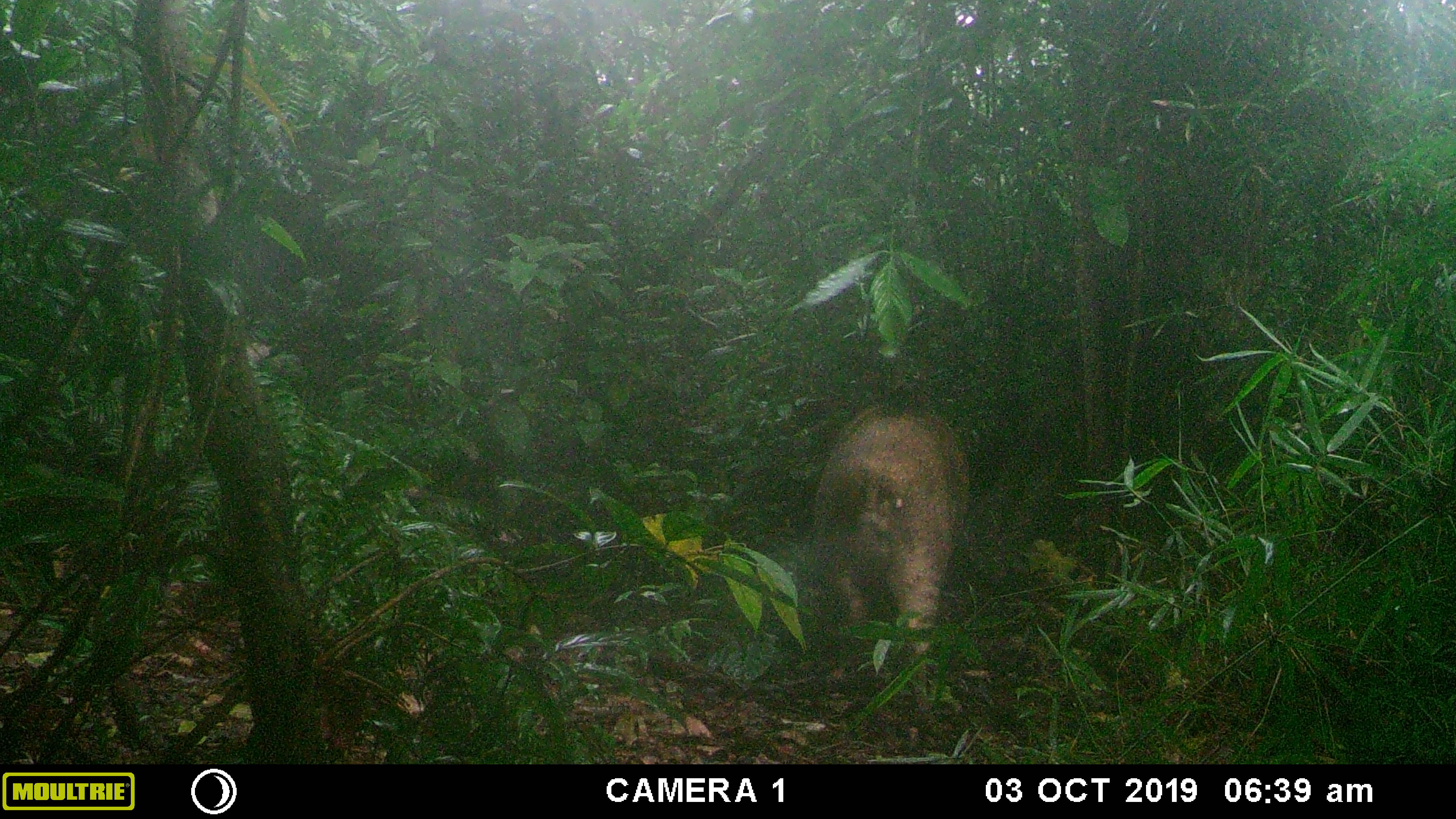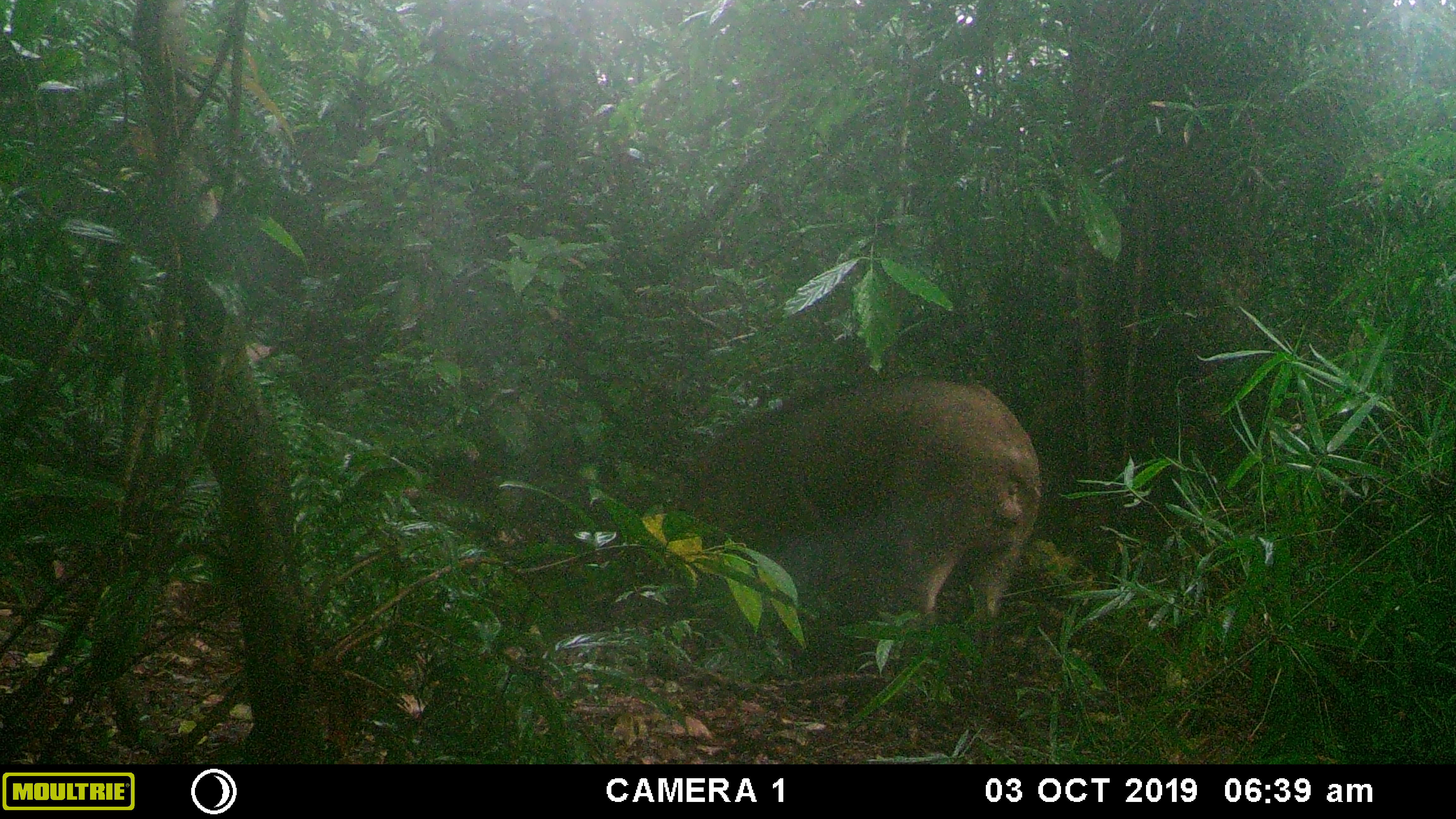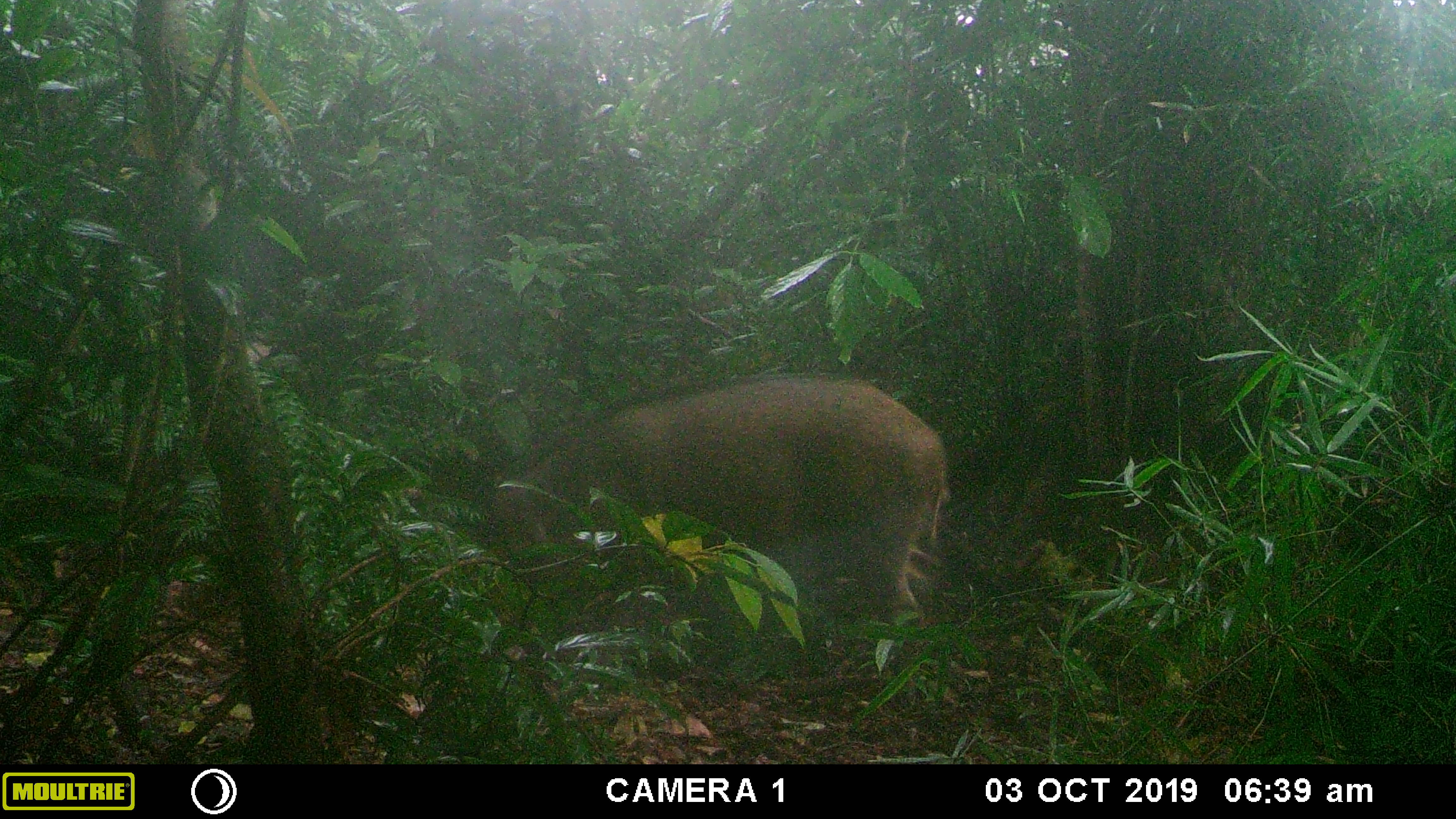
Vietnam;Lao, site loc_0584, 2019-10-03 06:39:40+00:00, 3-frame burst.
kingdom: Animalia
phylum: Chordata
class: Mammalia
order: Artiodactyla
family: Suidae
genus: Sus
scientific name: Sus scrofa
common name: eurasian wild pig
Eurasian wild pig (Sus scrofa). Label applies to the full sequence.